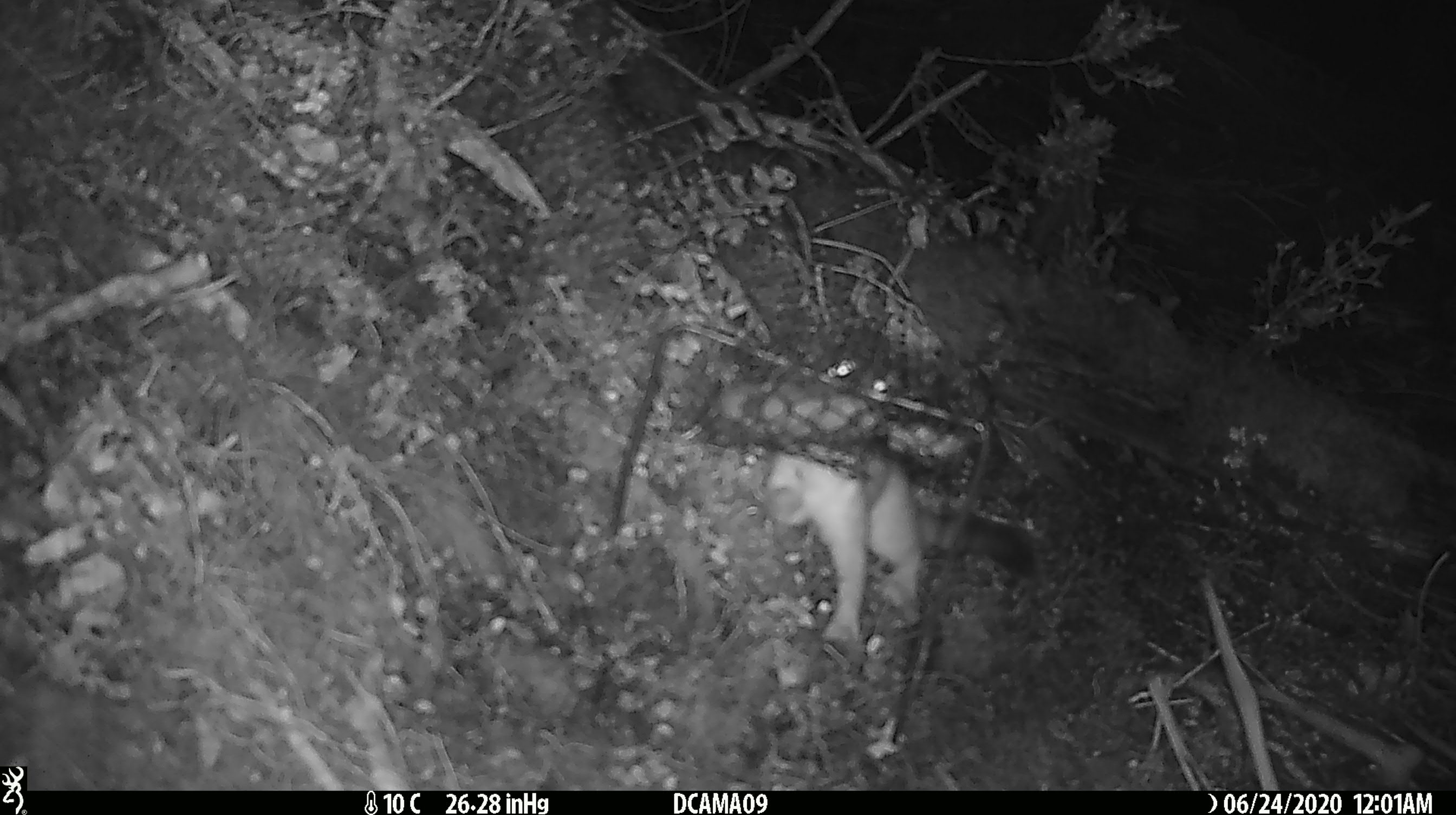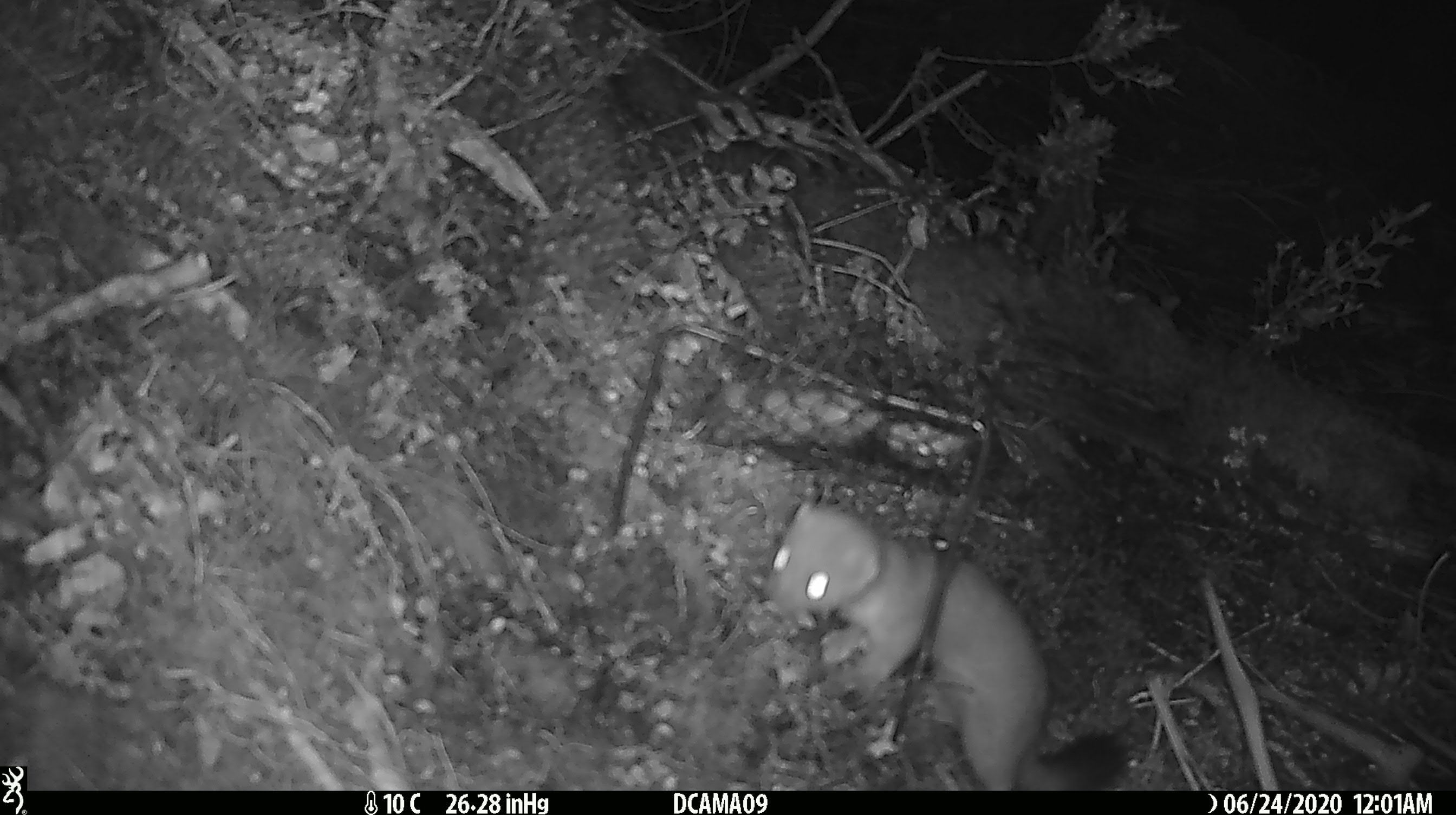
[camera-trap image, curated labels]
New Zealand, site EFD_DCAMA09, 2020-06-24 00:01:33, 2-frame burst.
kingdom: Animalia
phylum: Chordata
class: Mammalia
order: Carnivora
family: Mustelidae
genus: Mustela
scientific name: Mustela erminea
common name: stoat